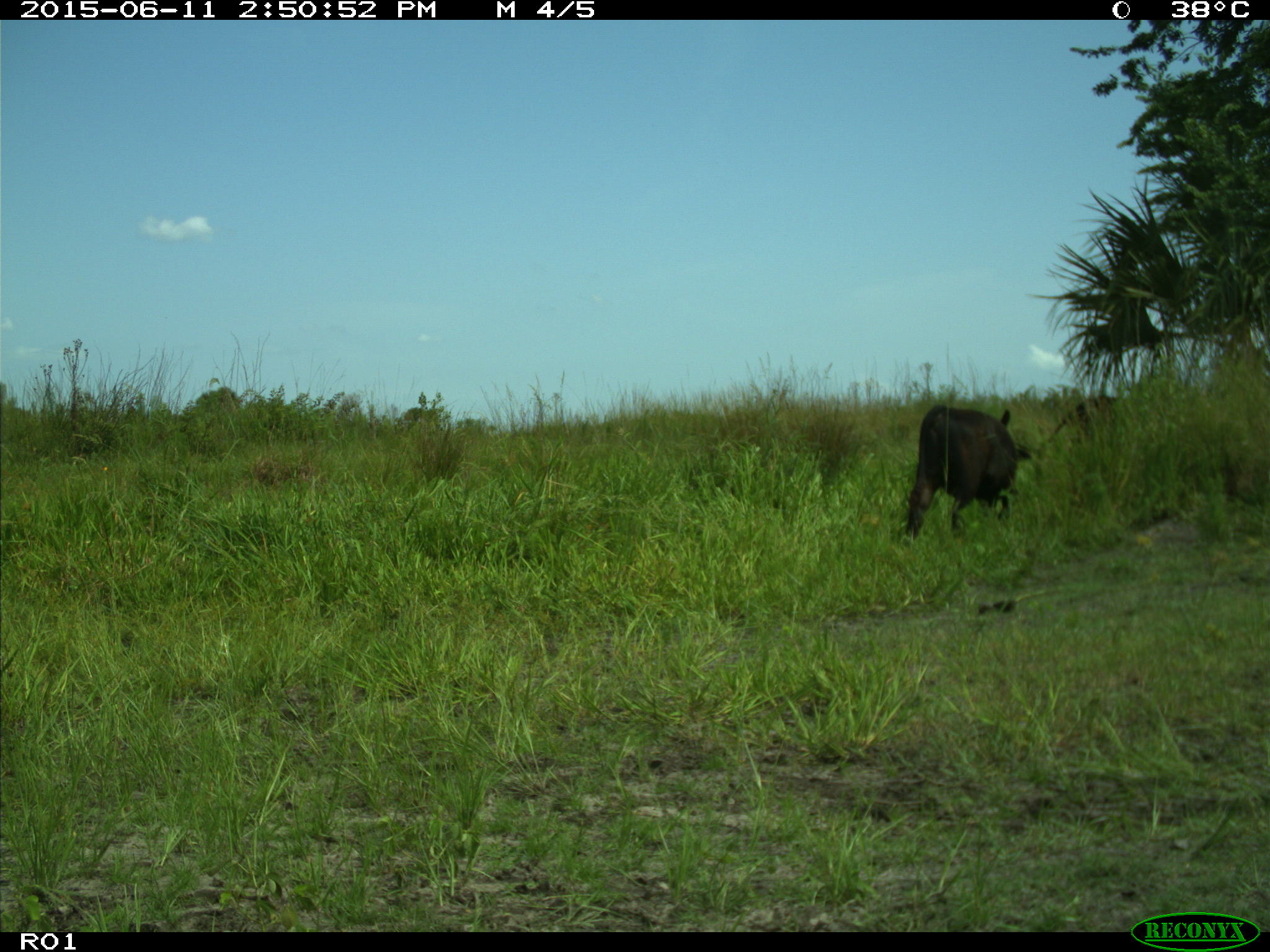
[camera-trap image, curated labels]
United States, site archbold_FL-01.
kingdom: Animalia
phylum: Chordata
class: Mammalia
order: Artiodactyla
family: Bovidae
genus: Bos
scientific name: Bos taurus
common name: domestic cow